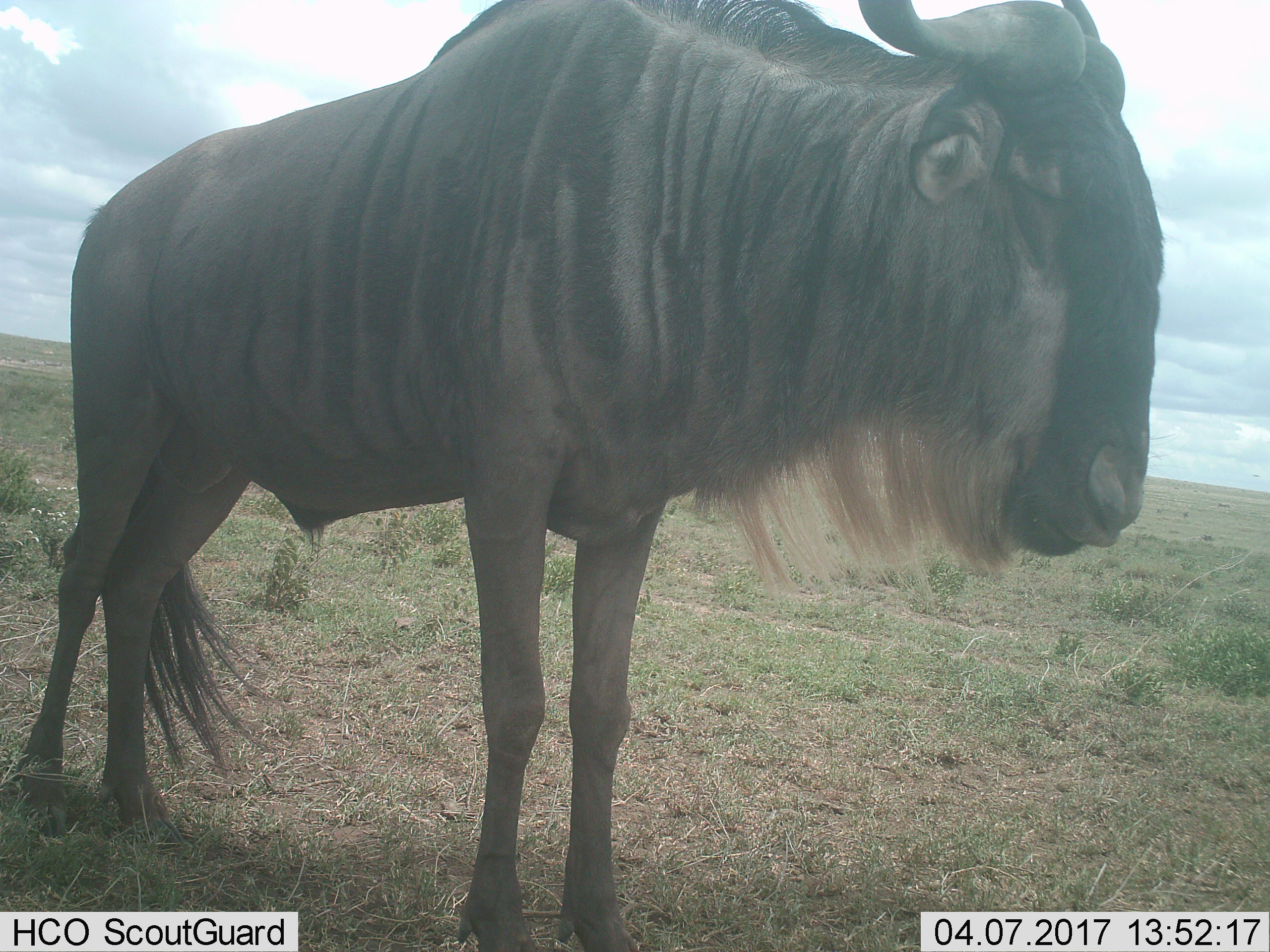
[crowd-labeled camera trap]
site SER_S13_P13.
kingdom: Animalia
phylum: Chordata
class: Mammalia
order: Artiodactyla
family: Bovidae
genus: Connochaetes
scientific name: Connochaetes taurinus taurinus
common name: blue wildebeest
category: wildebeestblue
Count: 1.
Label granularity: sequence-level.